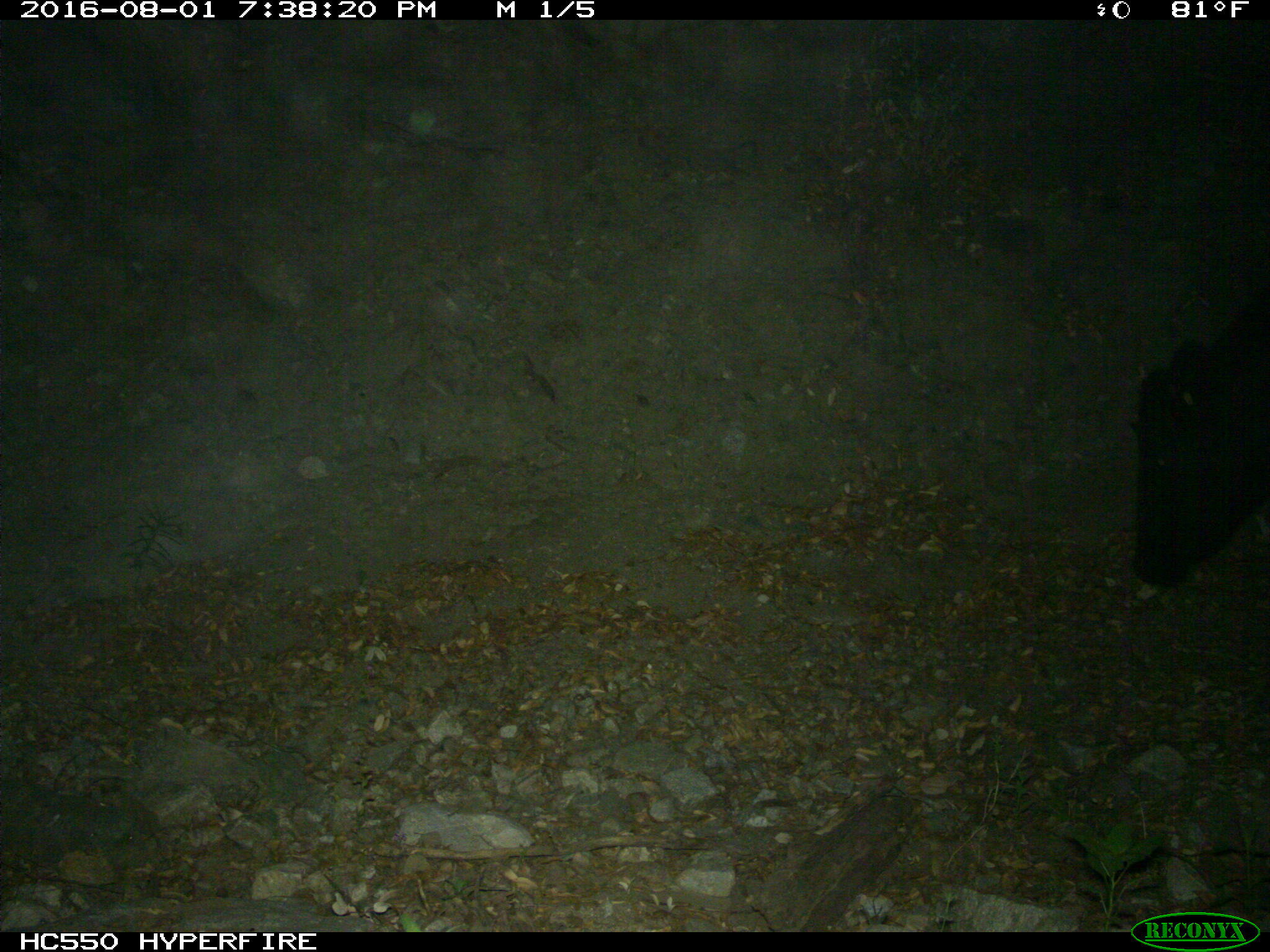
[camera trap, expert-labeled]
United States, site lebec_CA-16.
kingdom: Animalia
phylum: Chordata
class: Mammalia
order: Artiodactyla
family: Bovidae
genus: Bos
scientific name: Bos taurus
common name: domestic cow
Bos taurus (domestic cow).